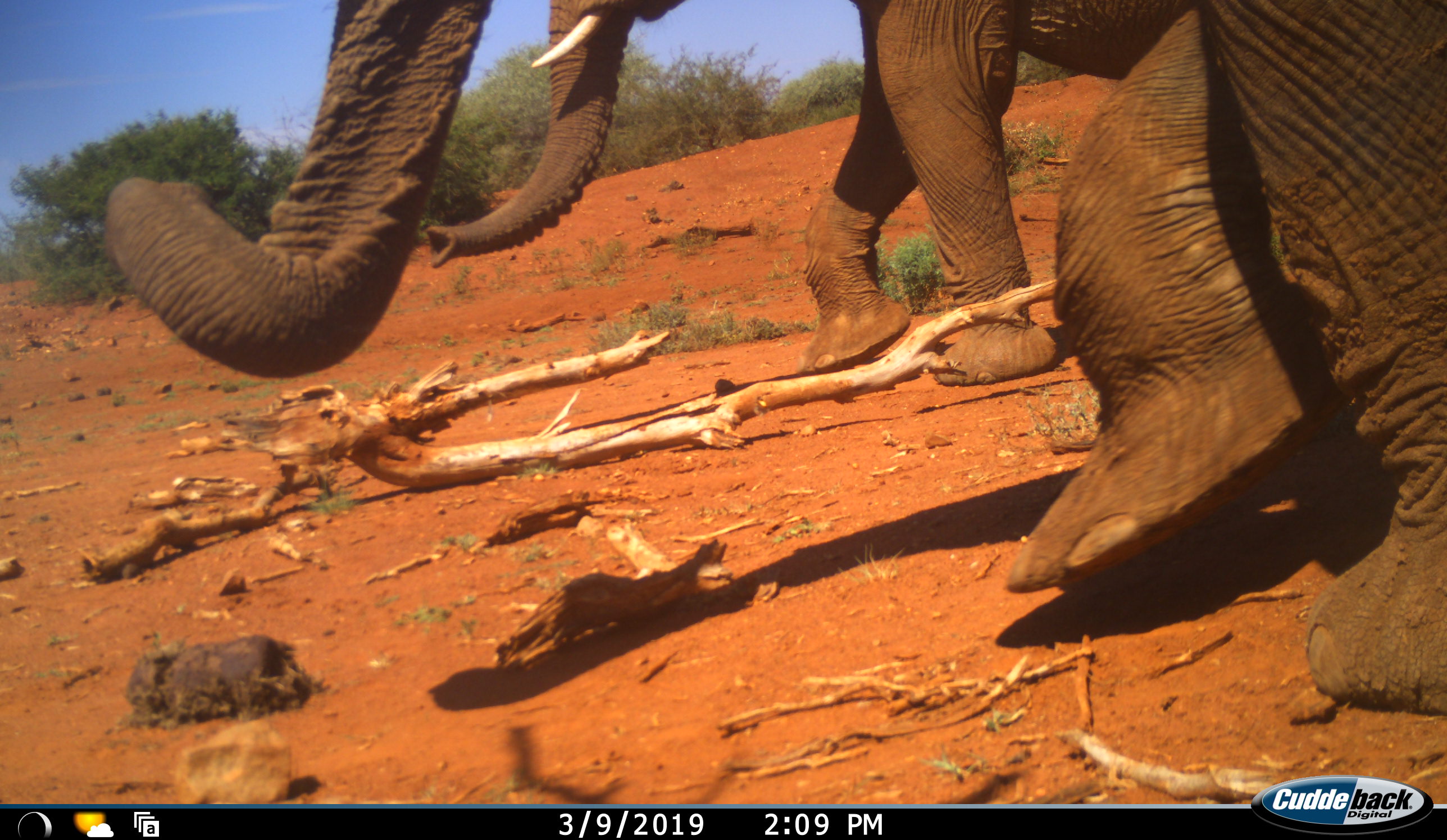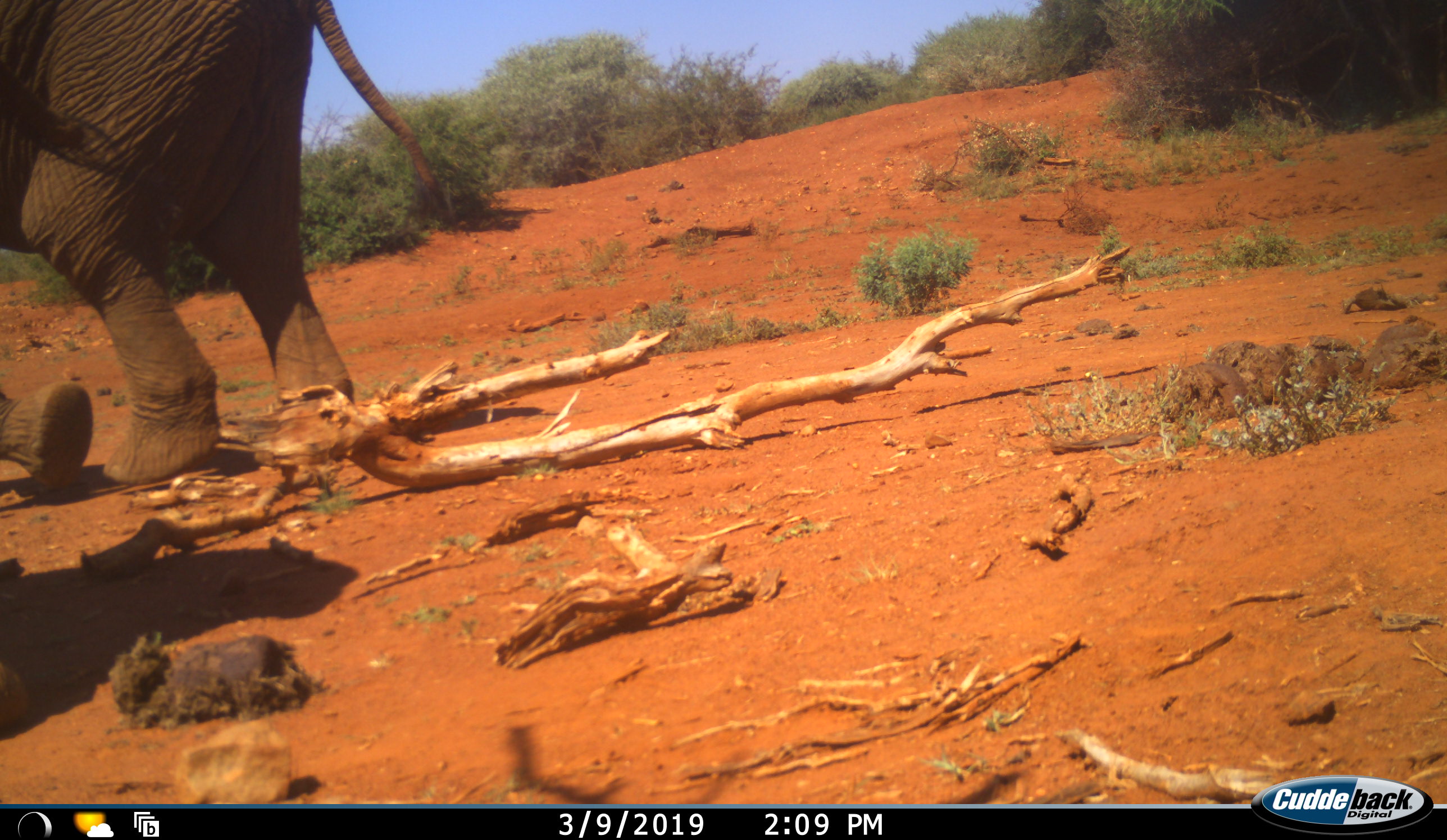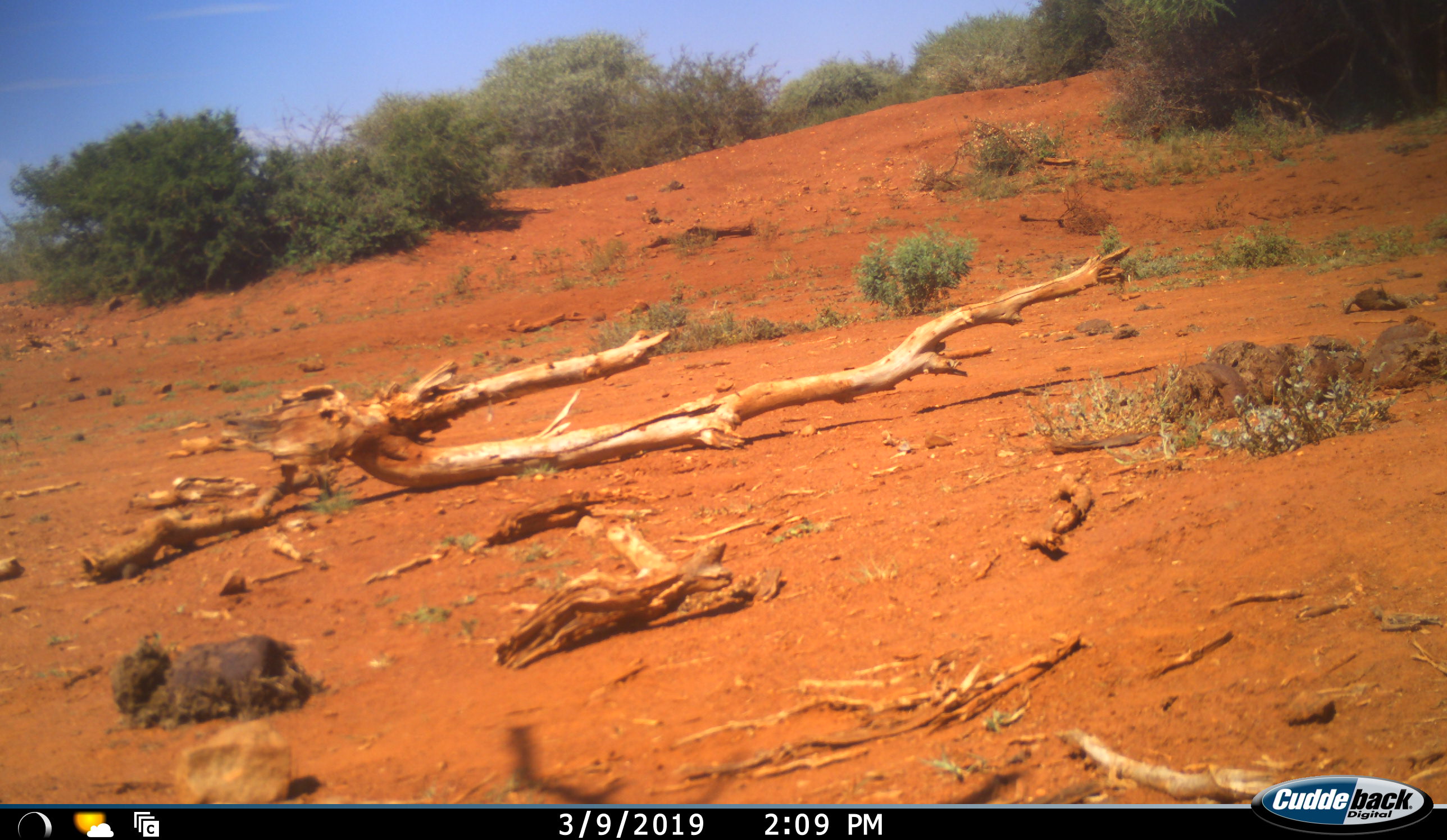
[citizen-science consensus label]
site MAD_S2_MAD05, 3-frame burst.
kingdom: Animalia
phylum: Chordata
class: Mammalia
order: Proboscidea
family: Elephantidae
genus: Loxodonta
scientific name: Loxodonta africana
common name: african bush elephant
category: elephant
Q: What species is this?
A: Elephant (african bush elephant) (Loxodonta africana).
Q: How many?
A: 2.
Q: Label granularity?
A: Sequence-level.